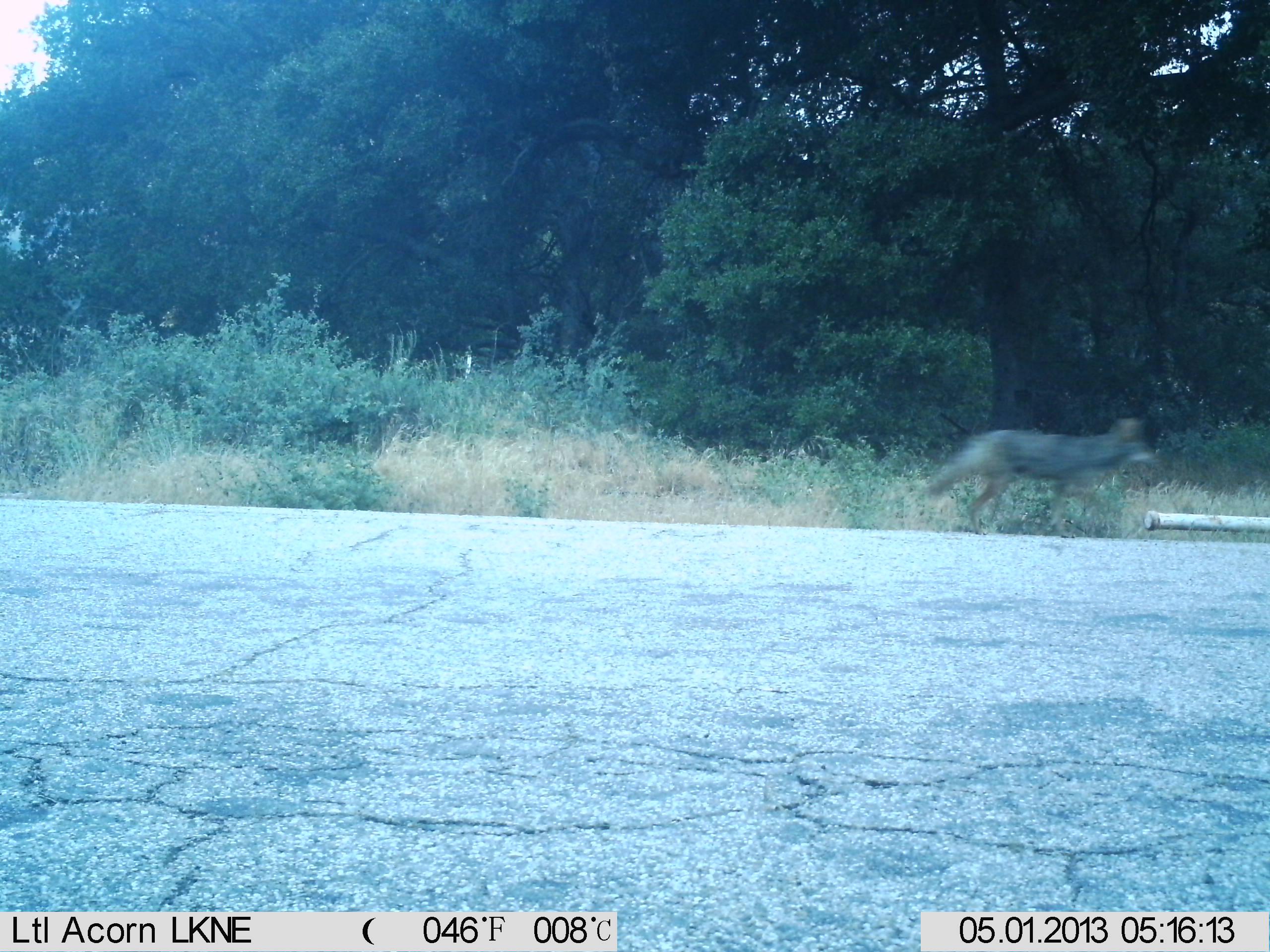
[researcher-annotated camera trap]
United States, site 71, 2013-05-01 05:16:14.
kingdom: Animalia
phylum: Chordata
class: Mammalia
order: Carnivora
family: Canidae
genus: Canis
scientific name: Canis latrans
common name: coyote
Coyote (Canis latrans).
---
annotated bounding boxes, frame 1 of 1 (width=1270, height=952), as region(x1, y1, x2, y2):
coyote: region(924, 418, 1163, 534)